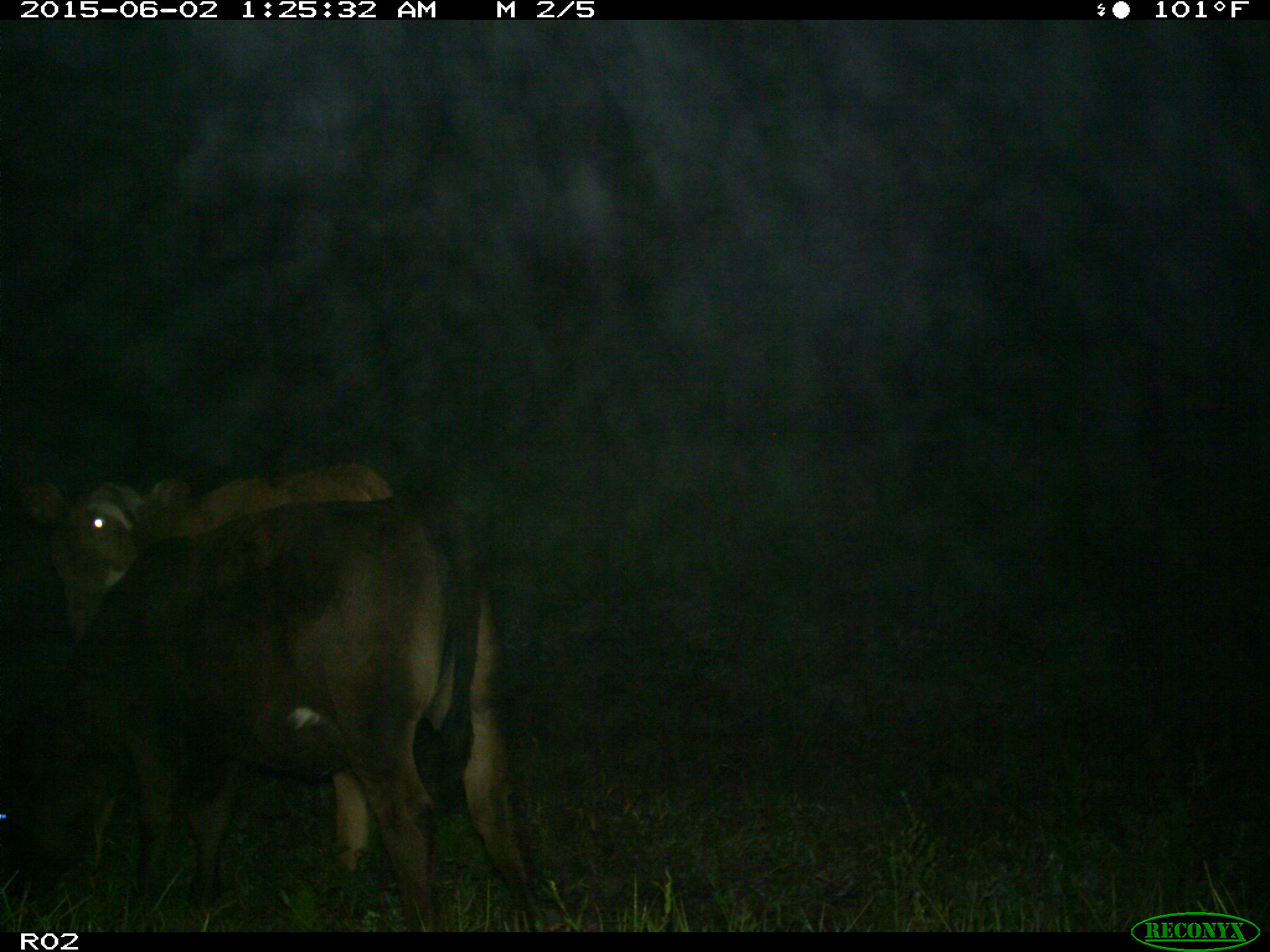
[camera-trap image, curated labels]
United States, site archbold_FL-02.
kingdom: Animalia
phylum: Chordata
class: Mammalia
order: Artiodactyla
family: Bovidae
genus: Bos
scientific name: Bos taurus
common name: domestic cow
Bos taurus (domestic cow).